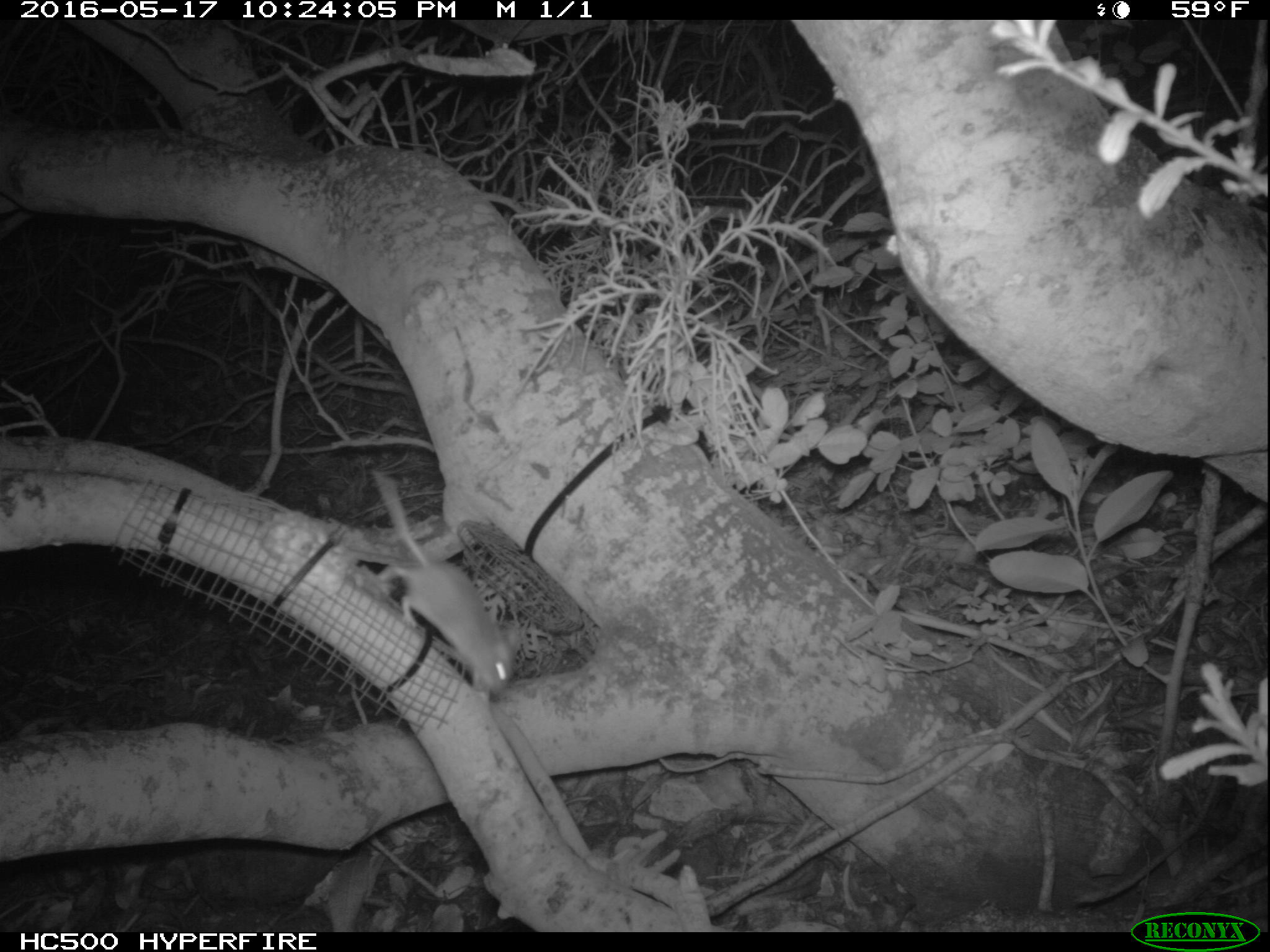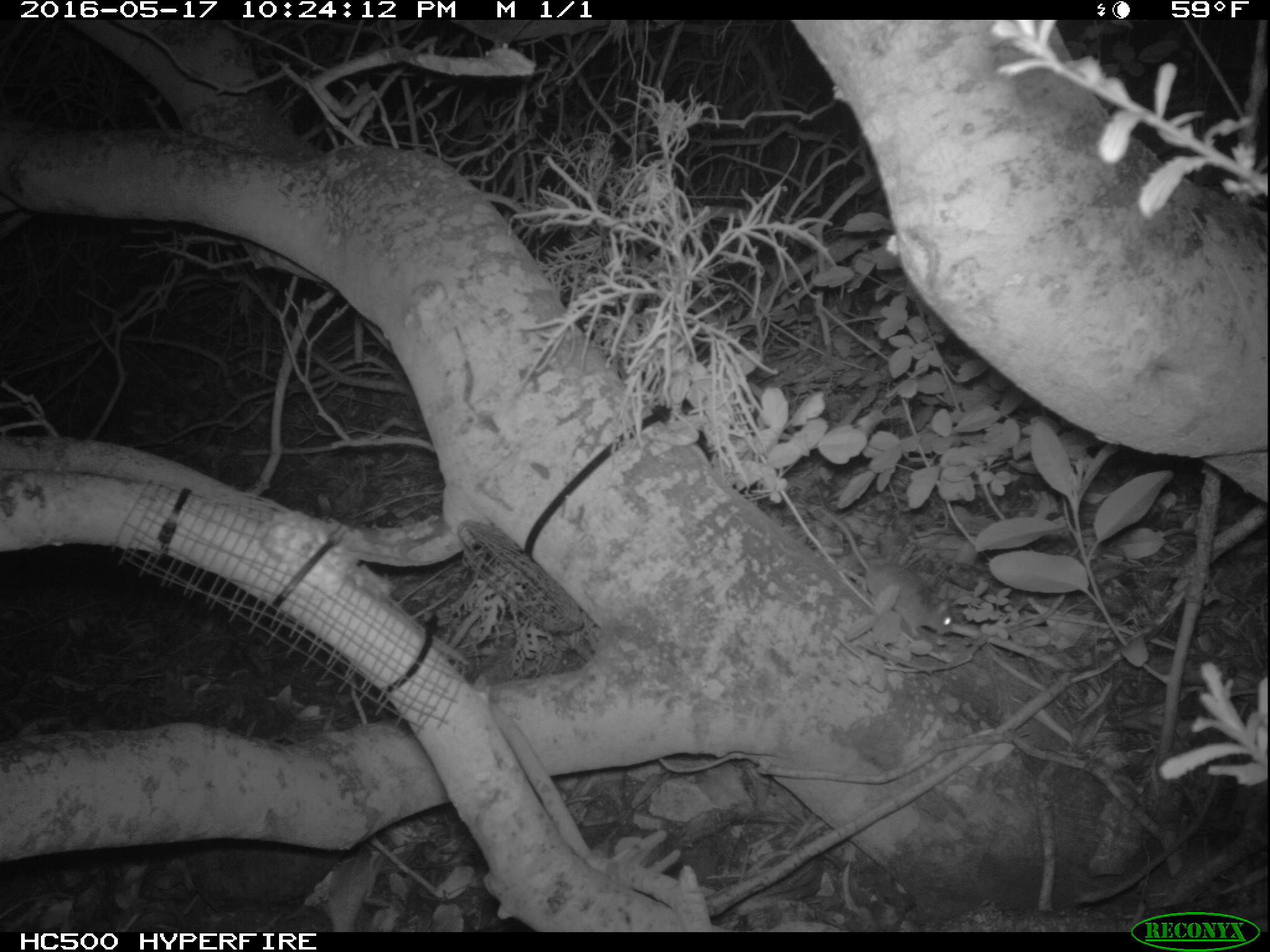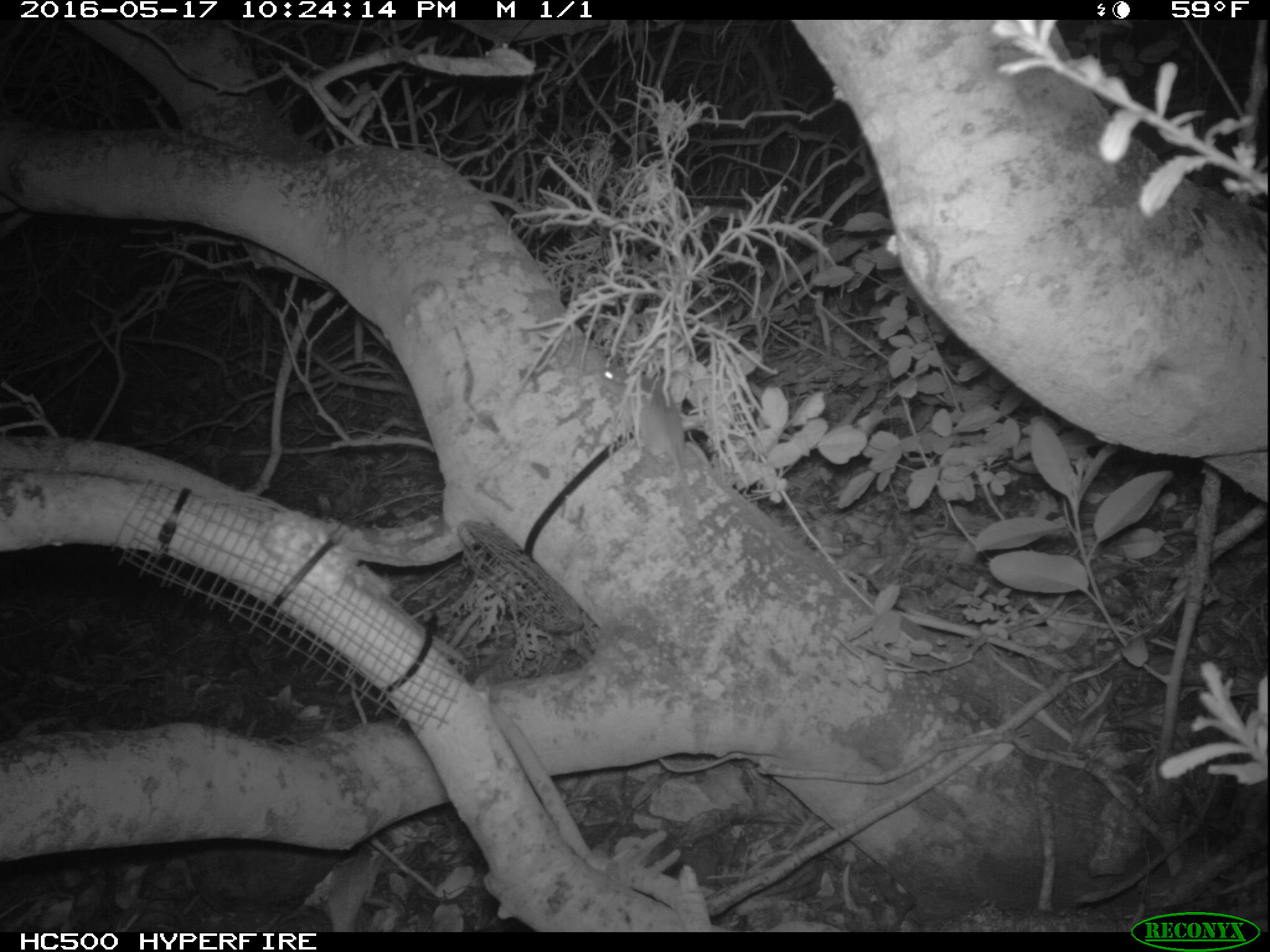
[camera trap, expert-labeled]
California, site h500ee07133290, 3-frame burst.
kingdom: Animalia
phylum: Chordata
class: Mammalia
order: Rodentia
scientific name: Rodentia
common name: rodent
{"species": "rodent (Rodentia)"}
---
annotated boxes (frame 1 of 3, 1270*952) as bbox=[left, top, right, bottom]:
rodent: bbox=[371, 468, 520, 697]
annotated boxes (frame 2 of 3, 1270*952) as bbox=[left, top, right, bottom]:
rodent: bbox=[817, 507, 953, 638]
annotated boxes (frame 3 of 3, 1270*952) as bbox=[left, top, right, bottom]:
rodent: bbox=[600, 365, 687, 486]